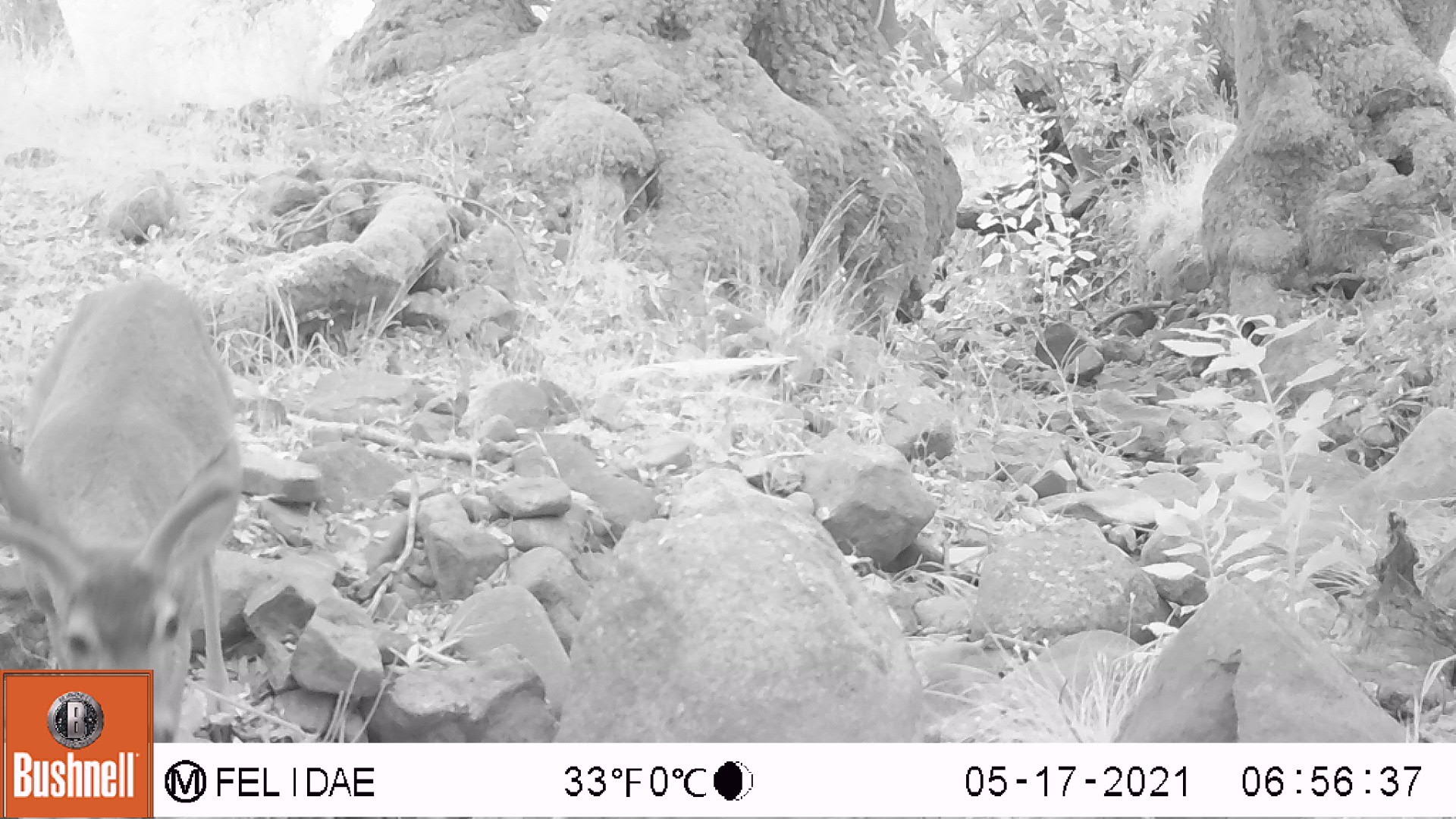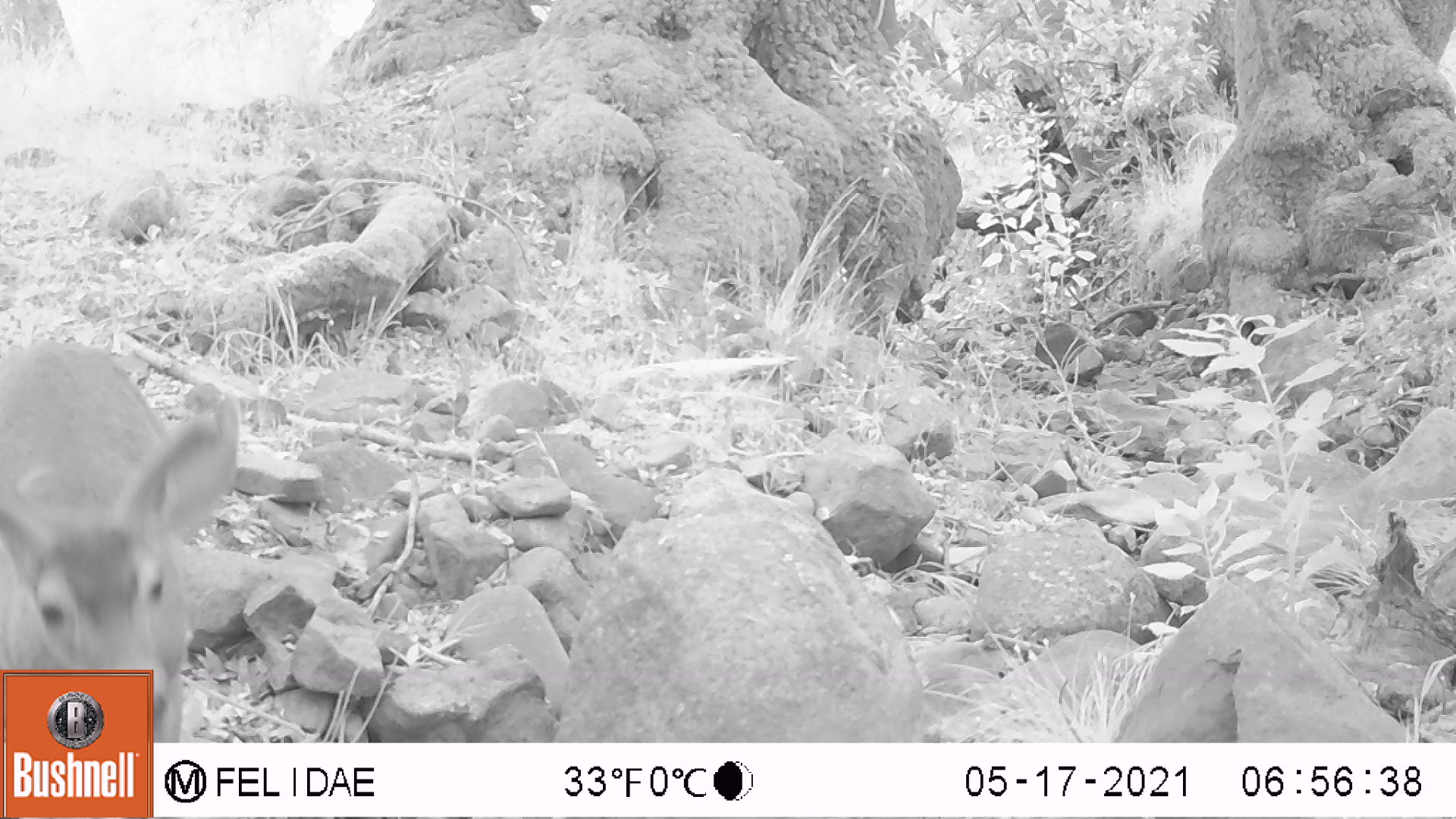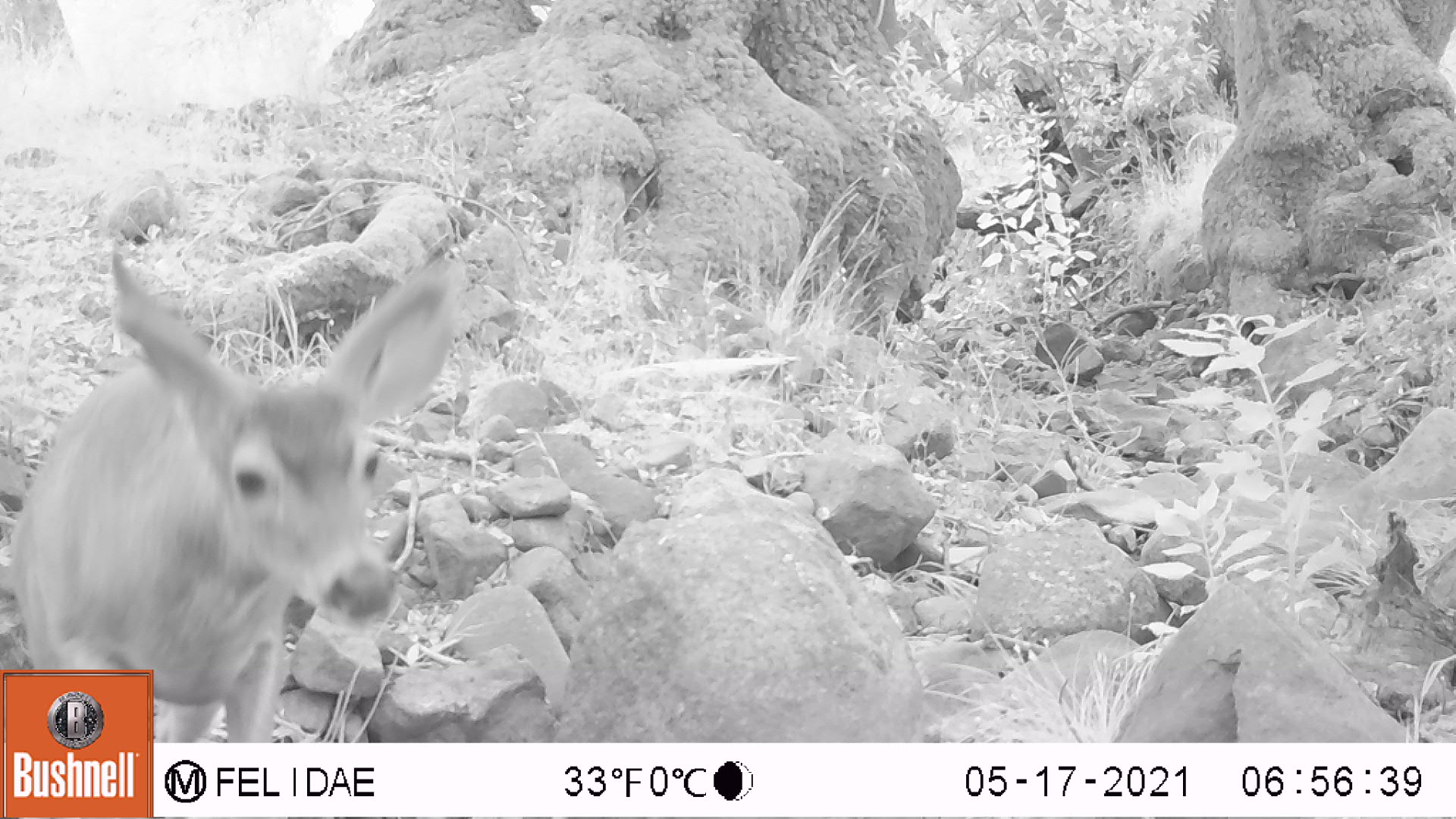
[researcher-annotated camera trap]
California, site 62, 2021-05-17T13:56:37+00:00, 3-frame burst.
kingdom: Animalia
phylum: Chordata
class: Mammalia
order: Artiodactyla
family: Cervidae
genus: Odocoileus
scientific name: Odocoileus hemionus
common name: mule deer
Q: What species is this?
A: Mule deer (Odocoileus hemionus).